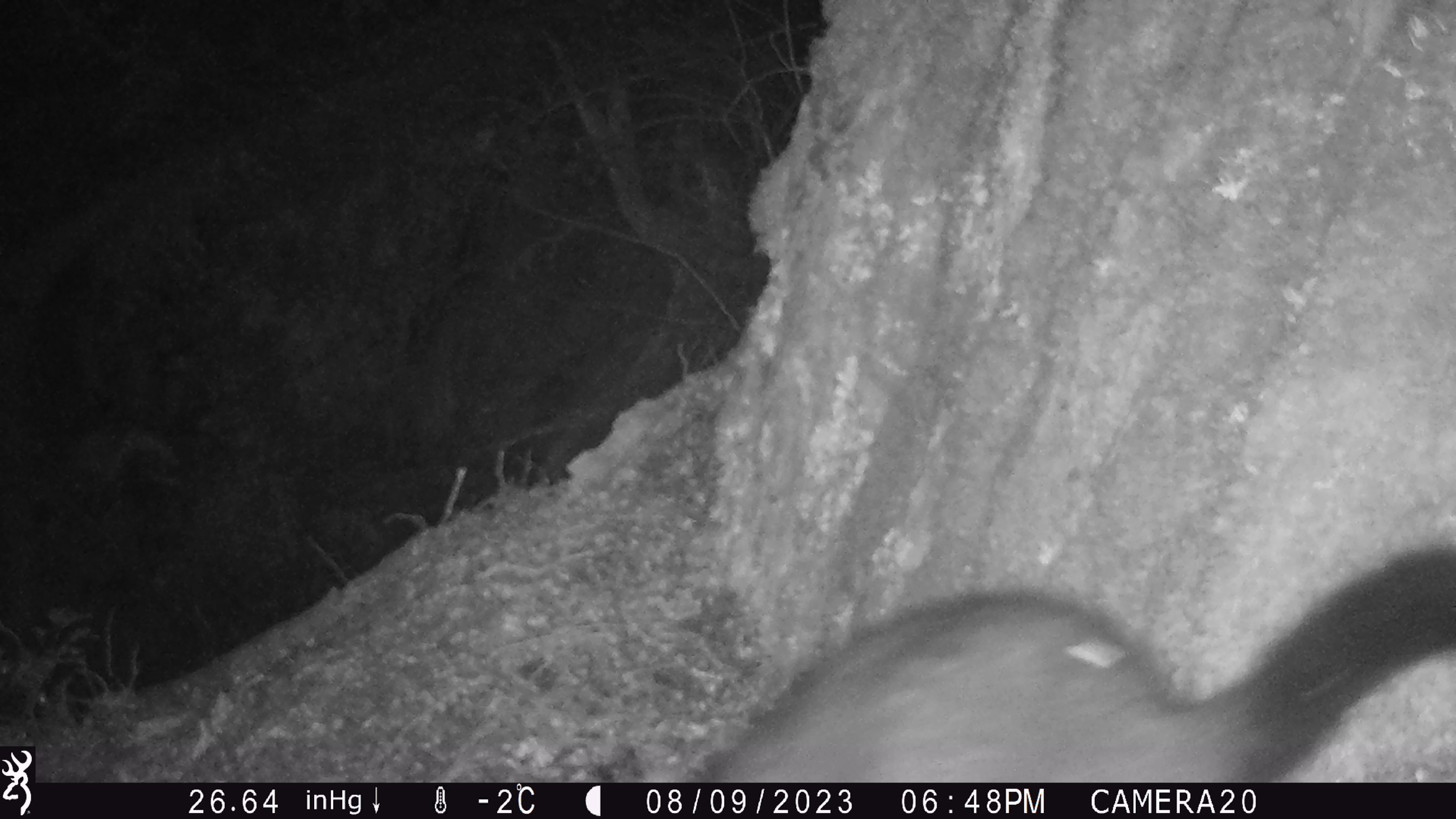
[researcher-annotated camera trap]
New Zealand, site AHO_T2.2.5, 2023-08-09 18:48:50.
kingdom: Animalia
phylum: Chordata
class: Mammalia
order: Carnivora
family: Mustelidae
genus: Mustela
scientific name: Mustela erminea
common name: stoat